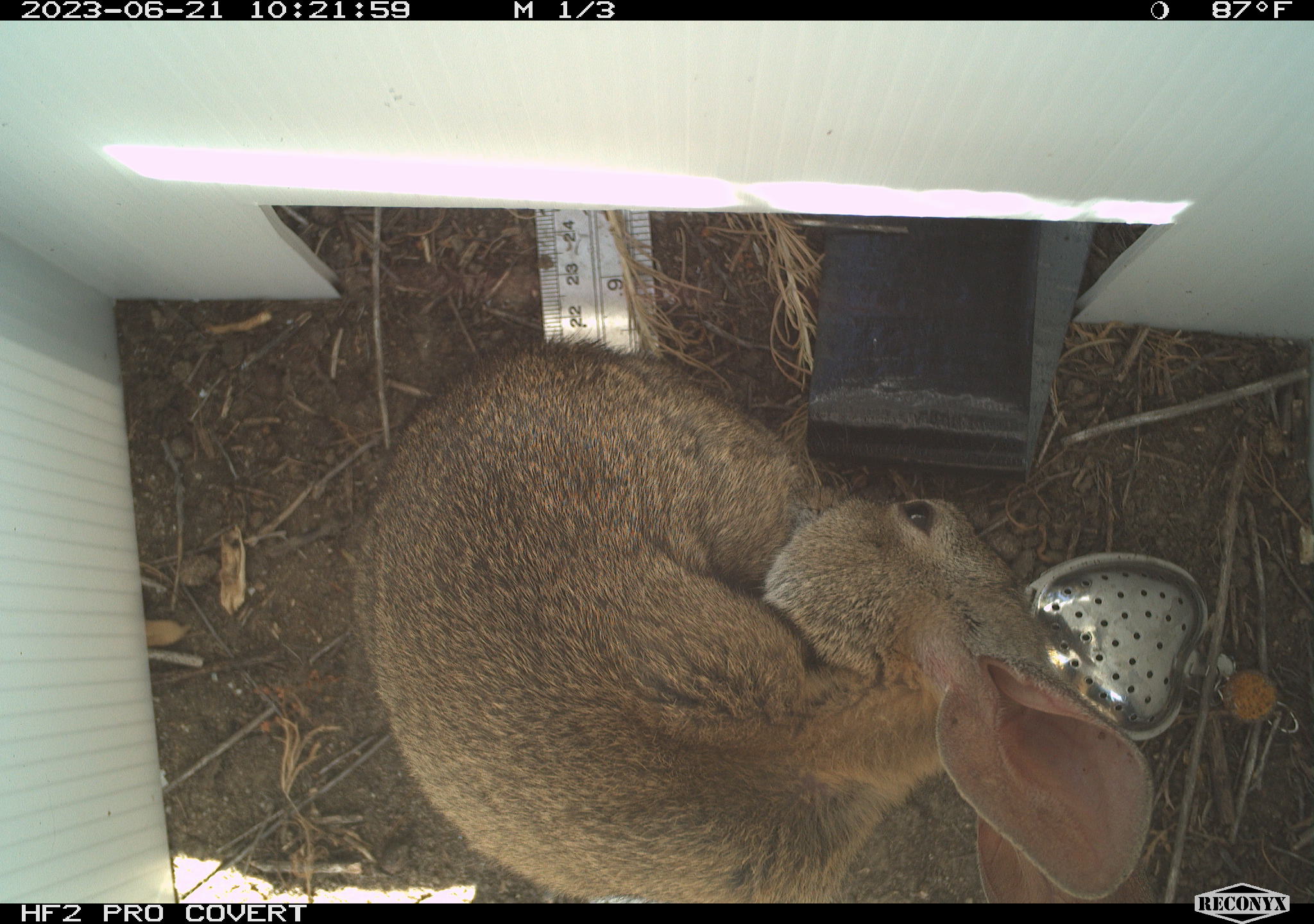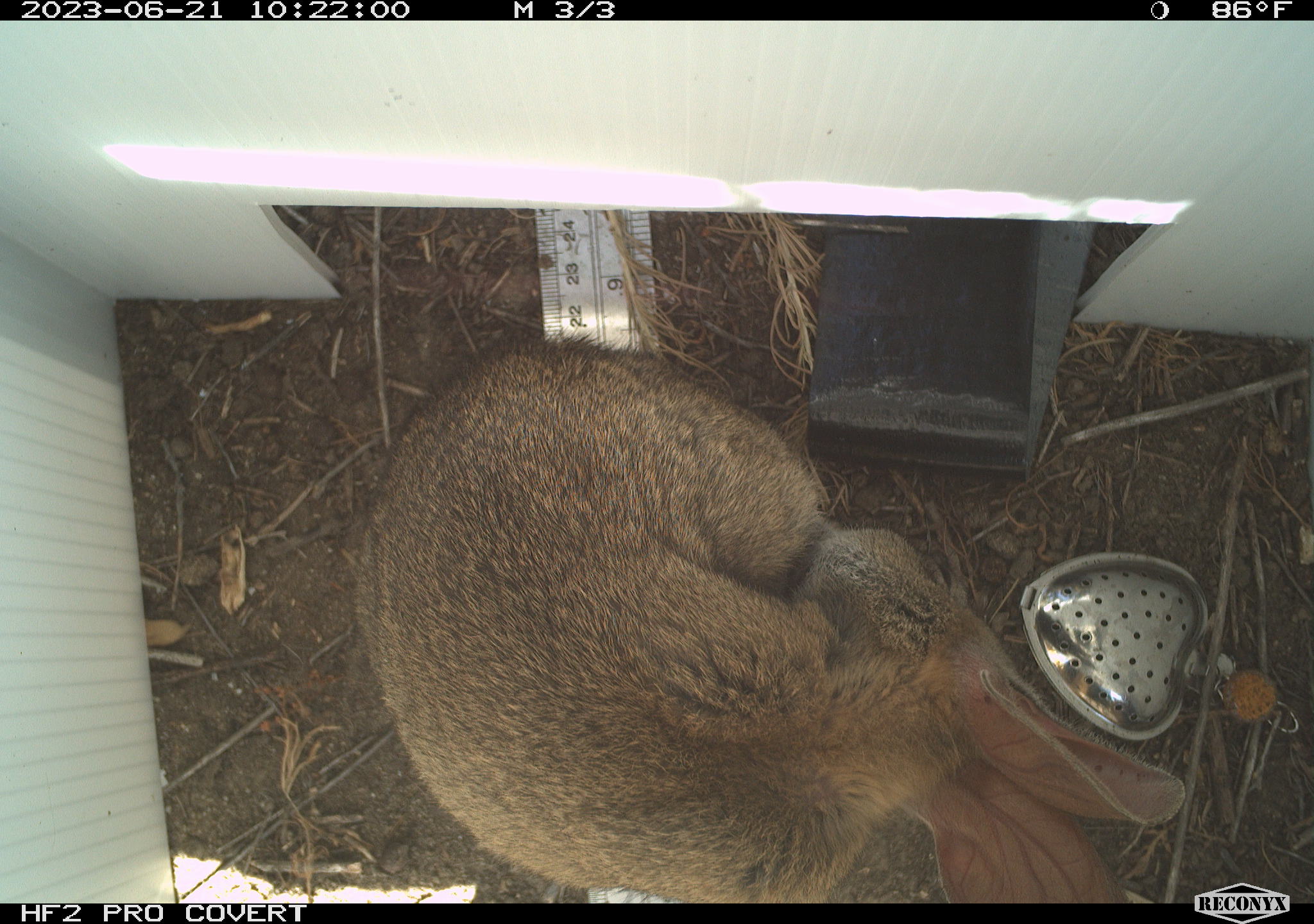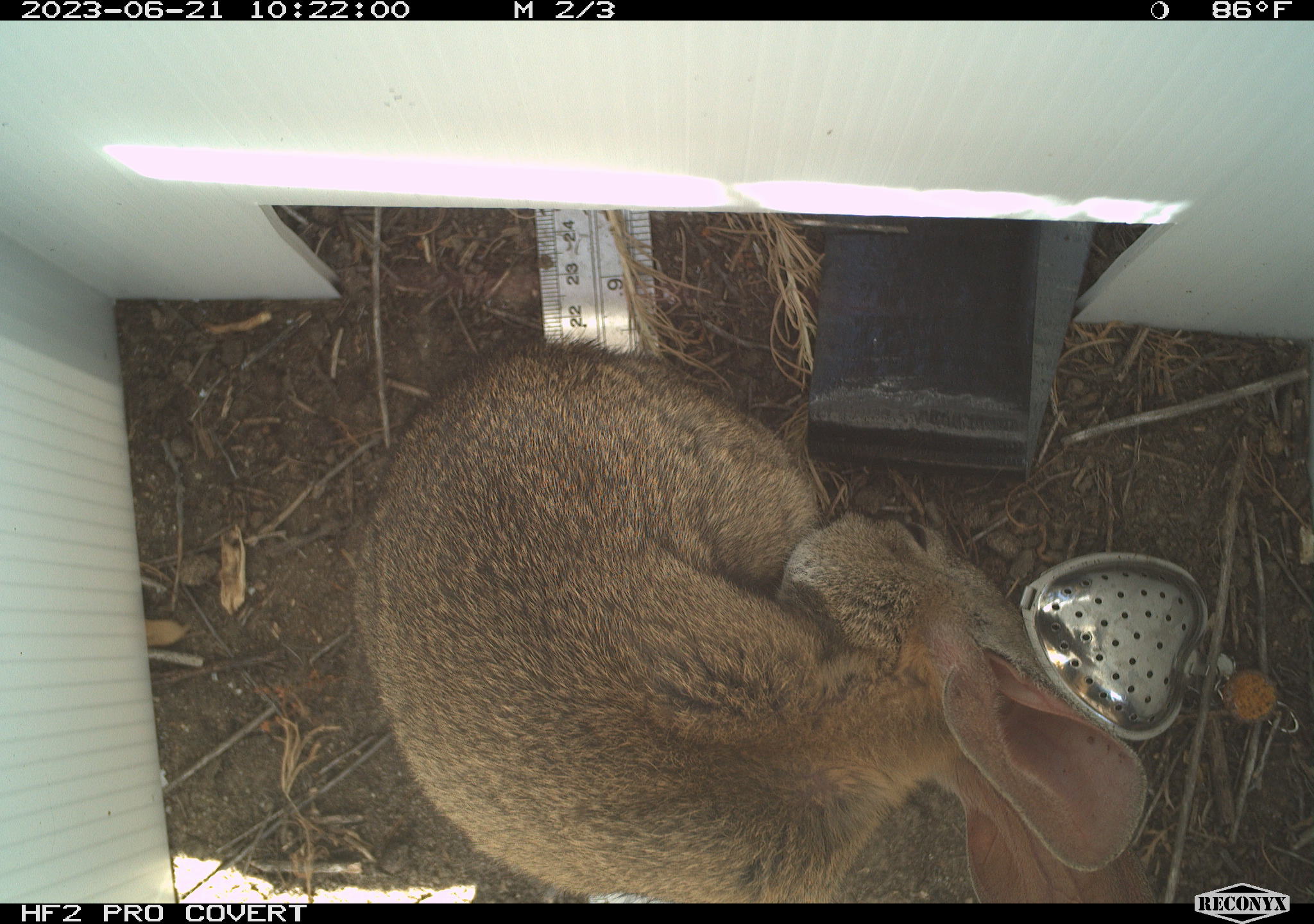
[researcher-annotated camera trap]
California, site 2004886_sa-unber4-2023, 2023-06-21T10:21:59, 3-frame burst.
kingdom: Animalia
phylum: Chordata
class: Mammalia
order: Lagomorpha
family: Leporidae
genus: Sylvilagus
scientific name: Sylvilagus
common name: cottontail rabbits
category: sylvilagus species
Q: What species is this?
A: Sylvilagus species (cottontail rabbits) (Sylvilagus).